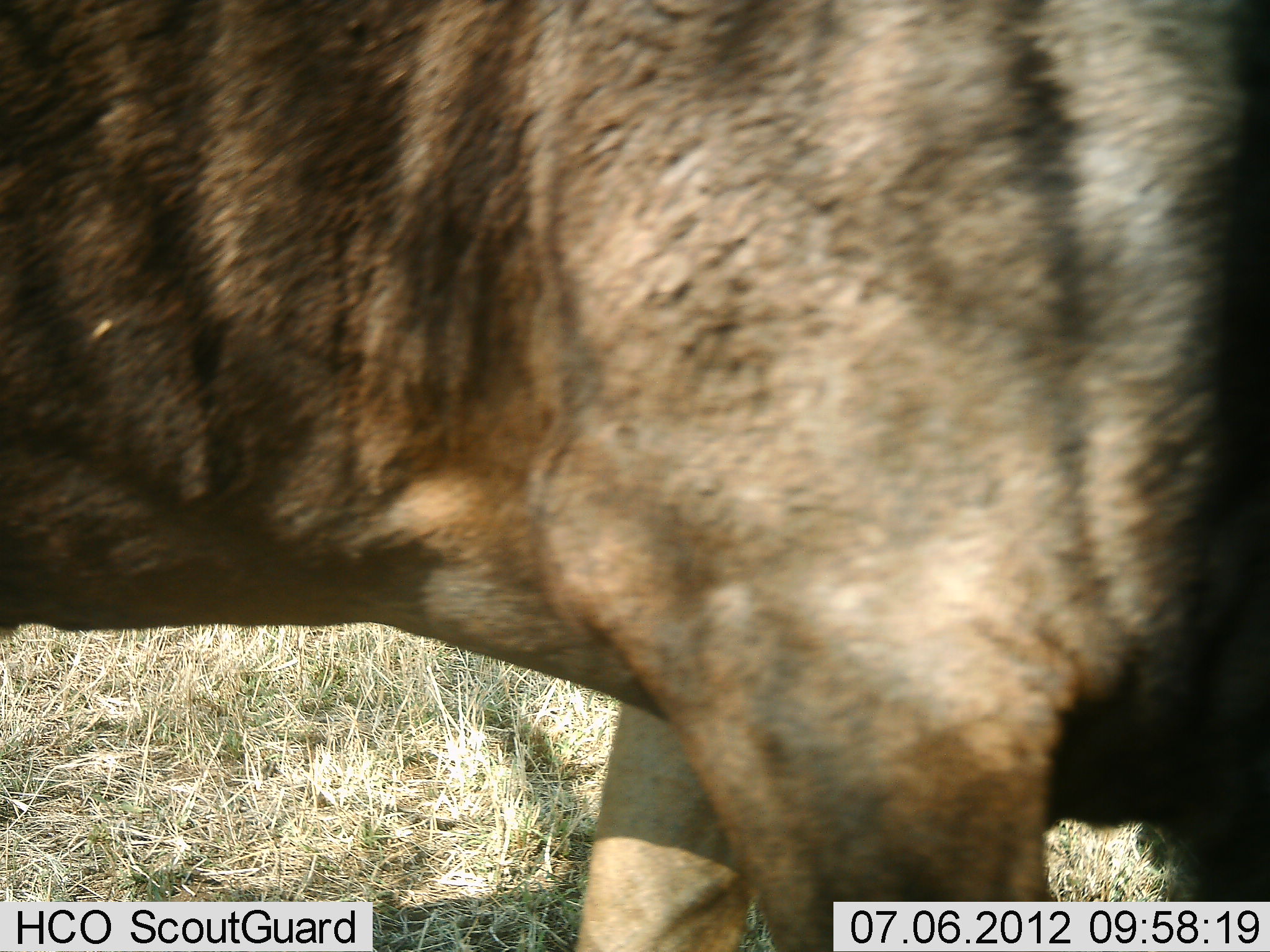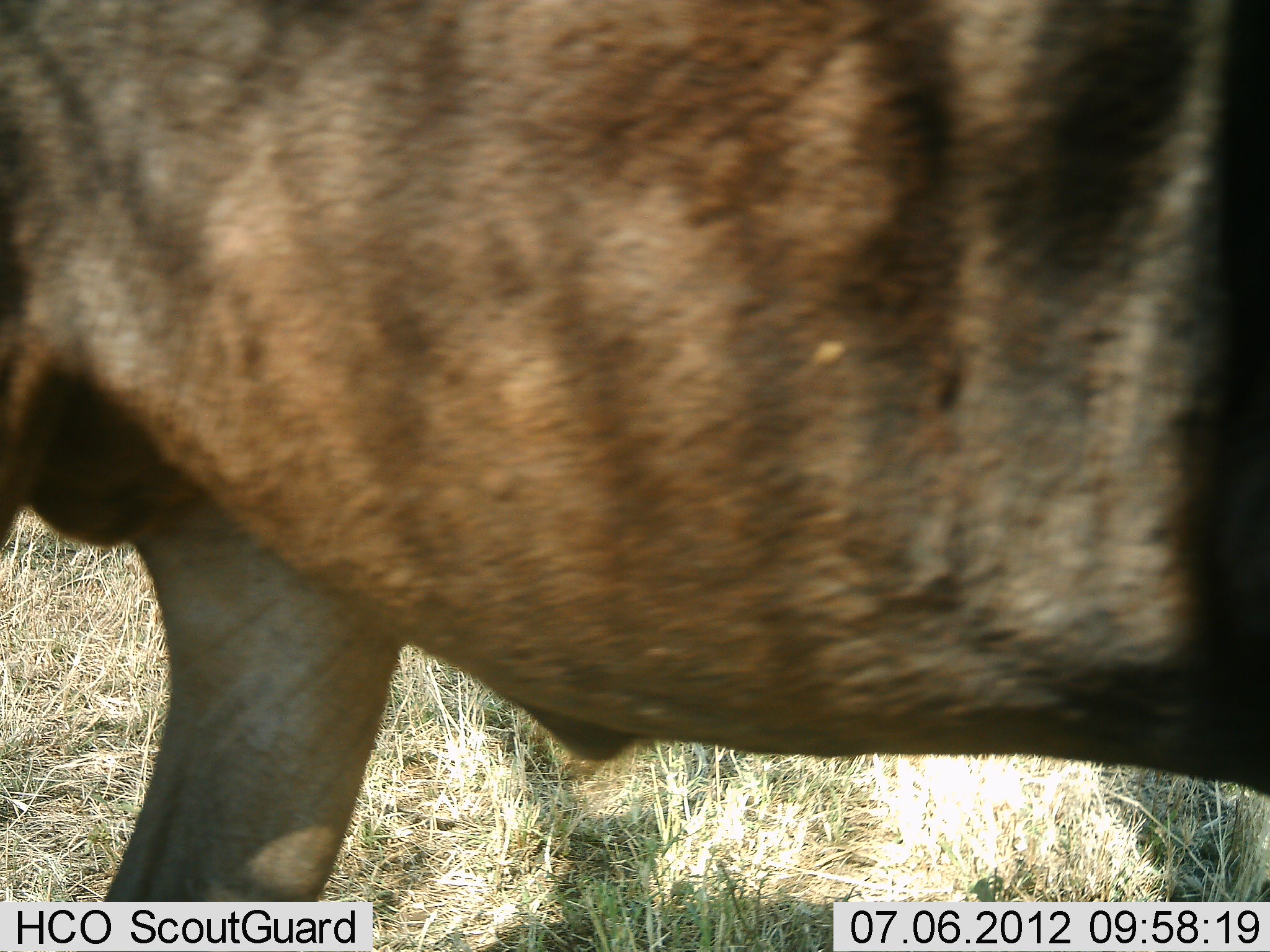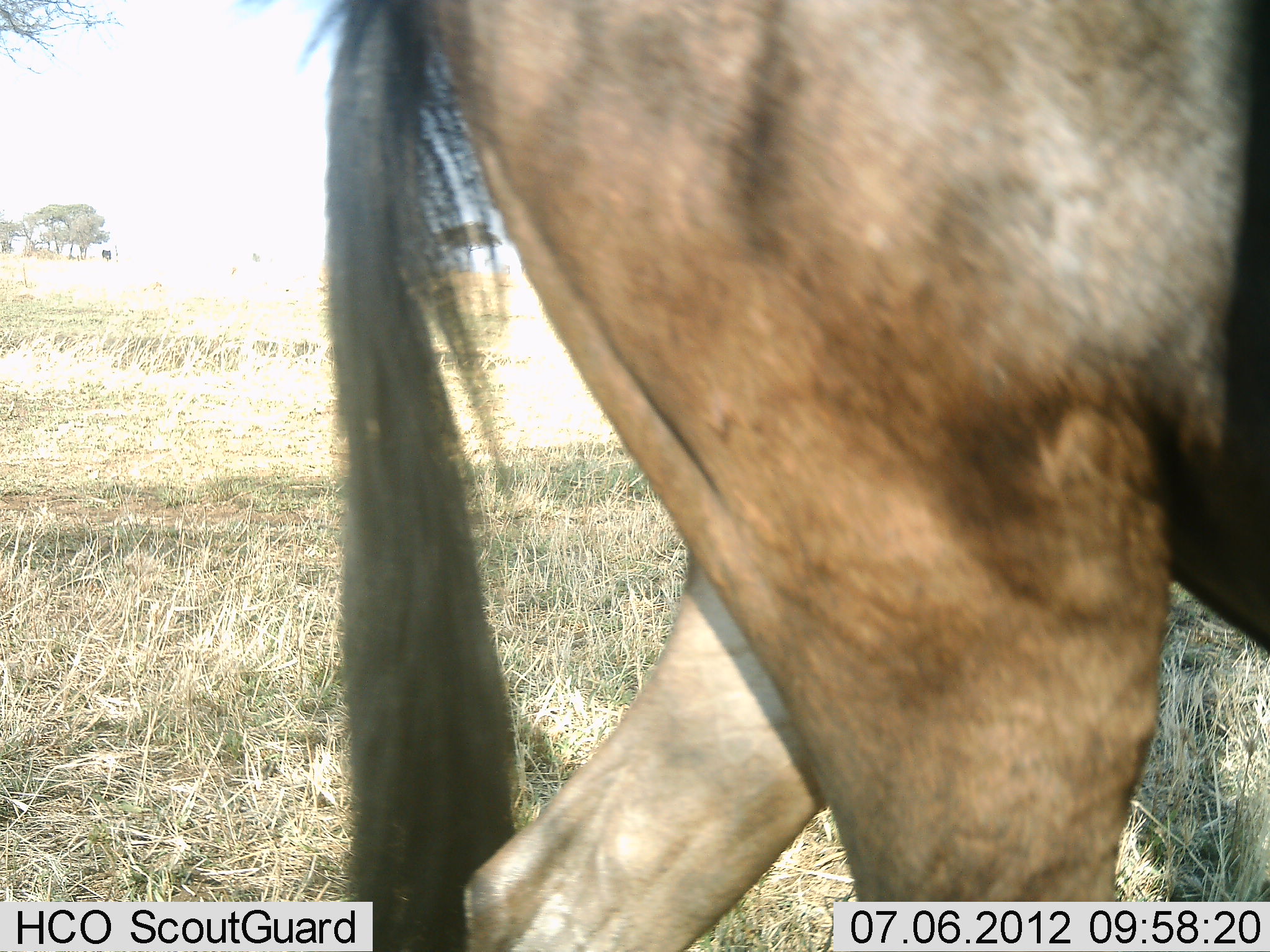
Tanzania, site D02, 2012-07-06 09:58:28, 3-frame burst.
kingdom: Animalia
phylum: Chordata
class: Mammalia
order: Artiodactyla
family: Bovidae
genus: Connochaetes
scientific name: Connochaetes taurinus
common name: blue wildebeest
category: wildebeest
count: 1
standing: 10%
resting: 0%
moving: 90%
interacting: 0%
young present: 0%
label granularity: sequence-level